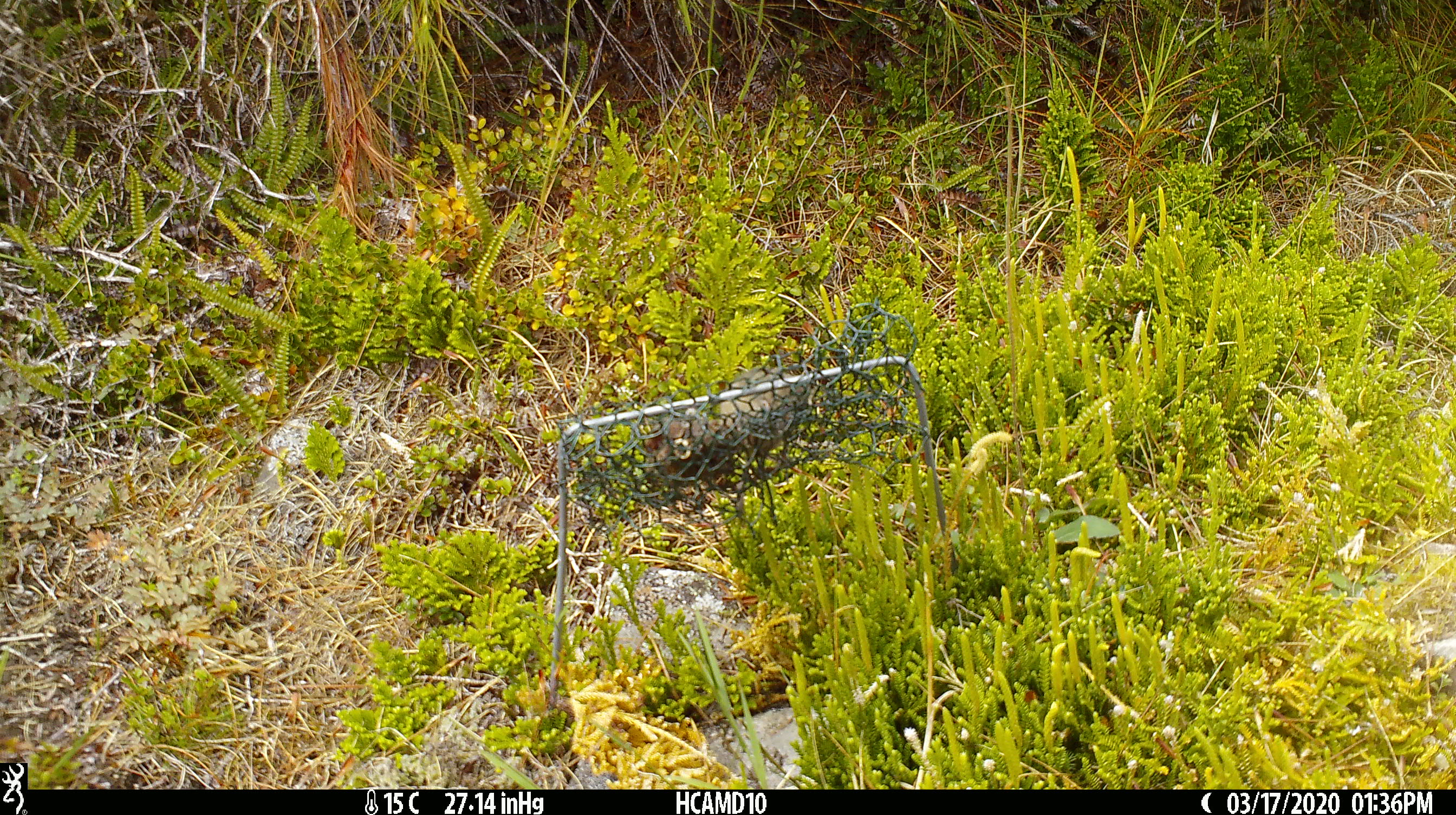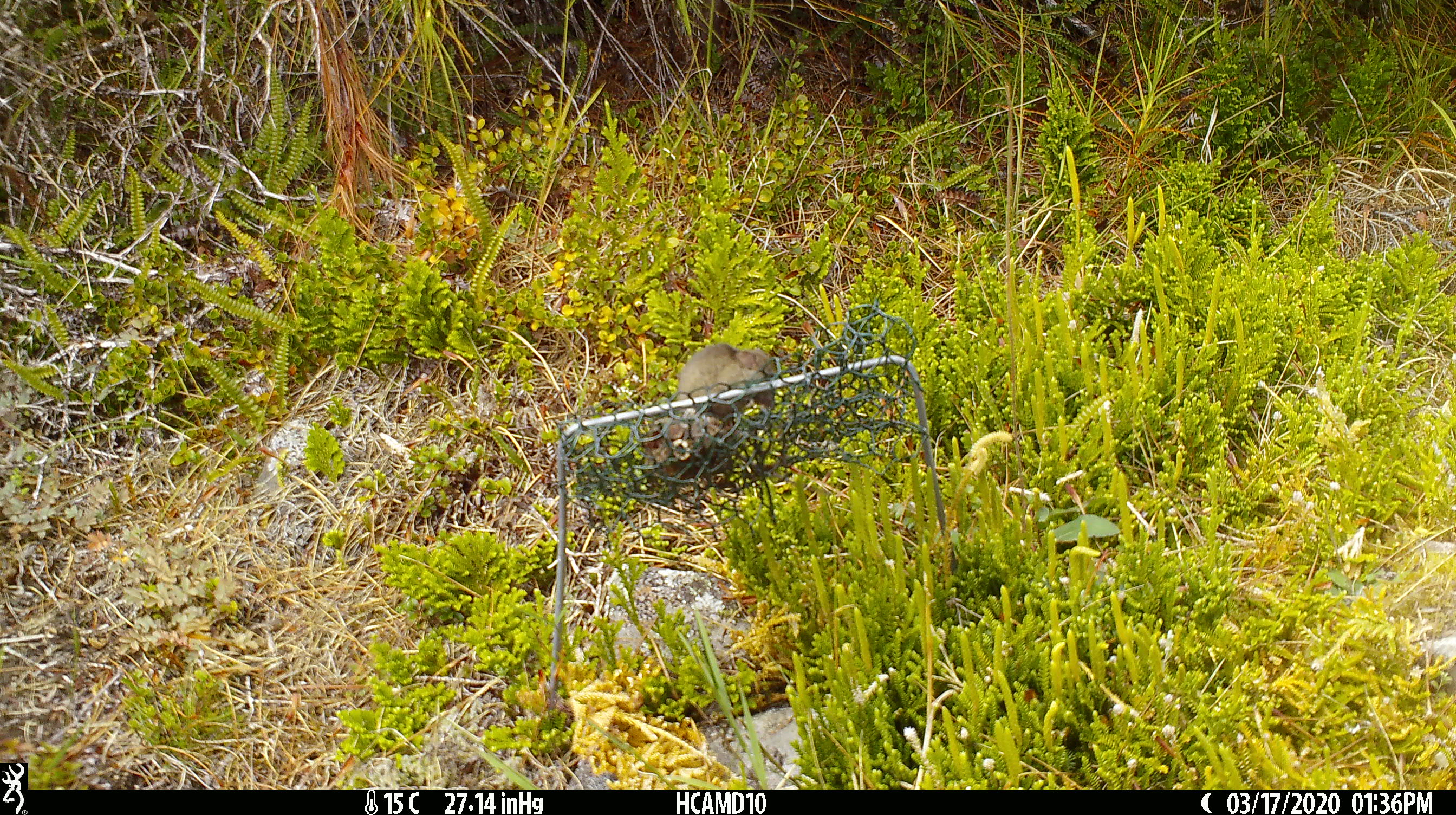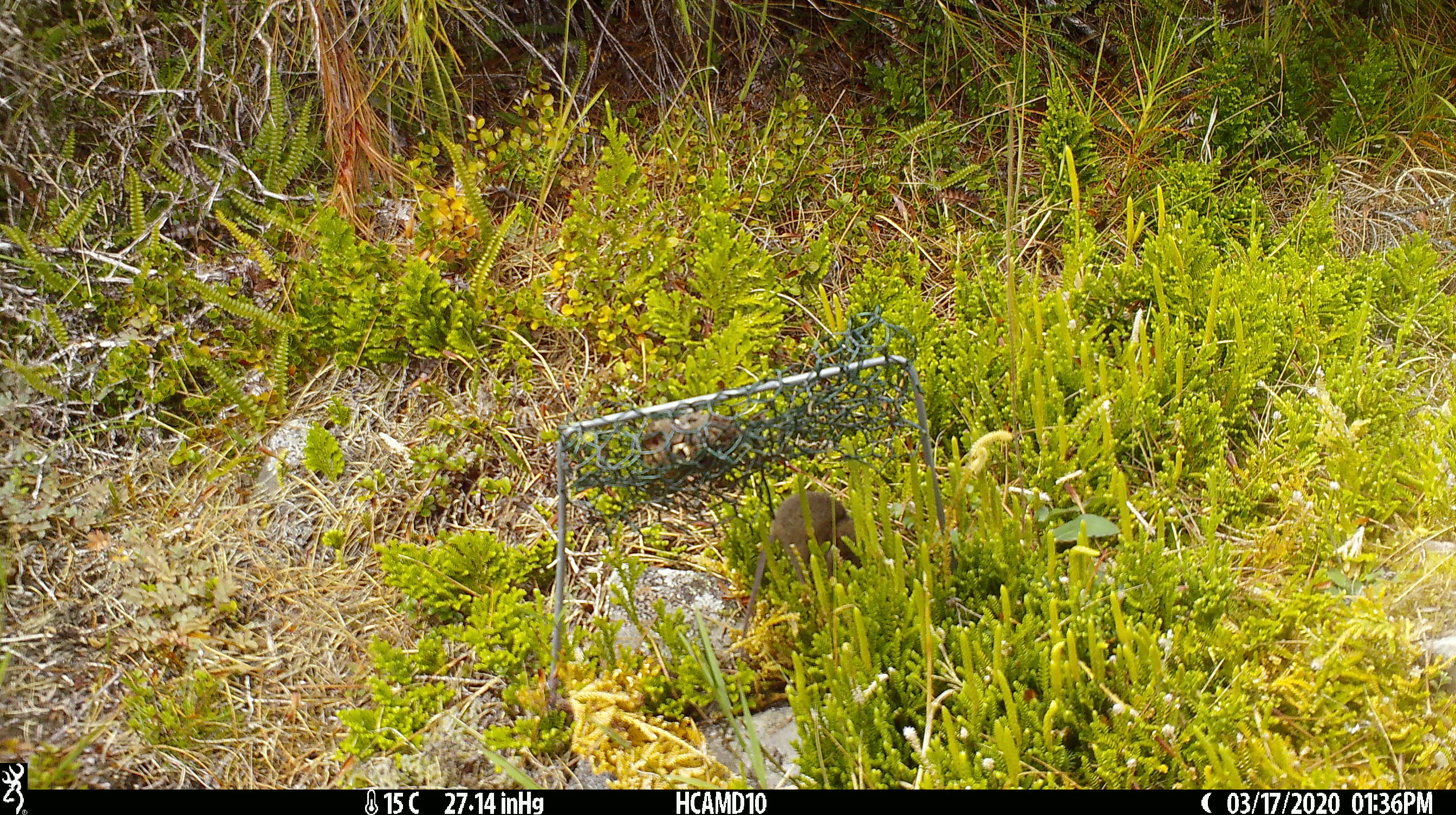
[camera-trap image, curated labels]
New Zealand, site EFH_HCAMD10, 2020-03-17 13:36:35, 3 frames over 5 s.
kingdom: Animalia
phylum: Chordata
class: Mammalia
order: Rodentia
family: Muridae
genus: Mus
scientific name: Mus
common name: mouse